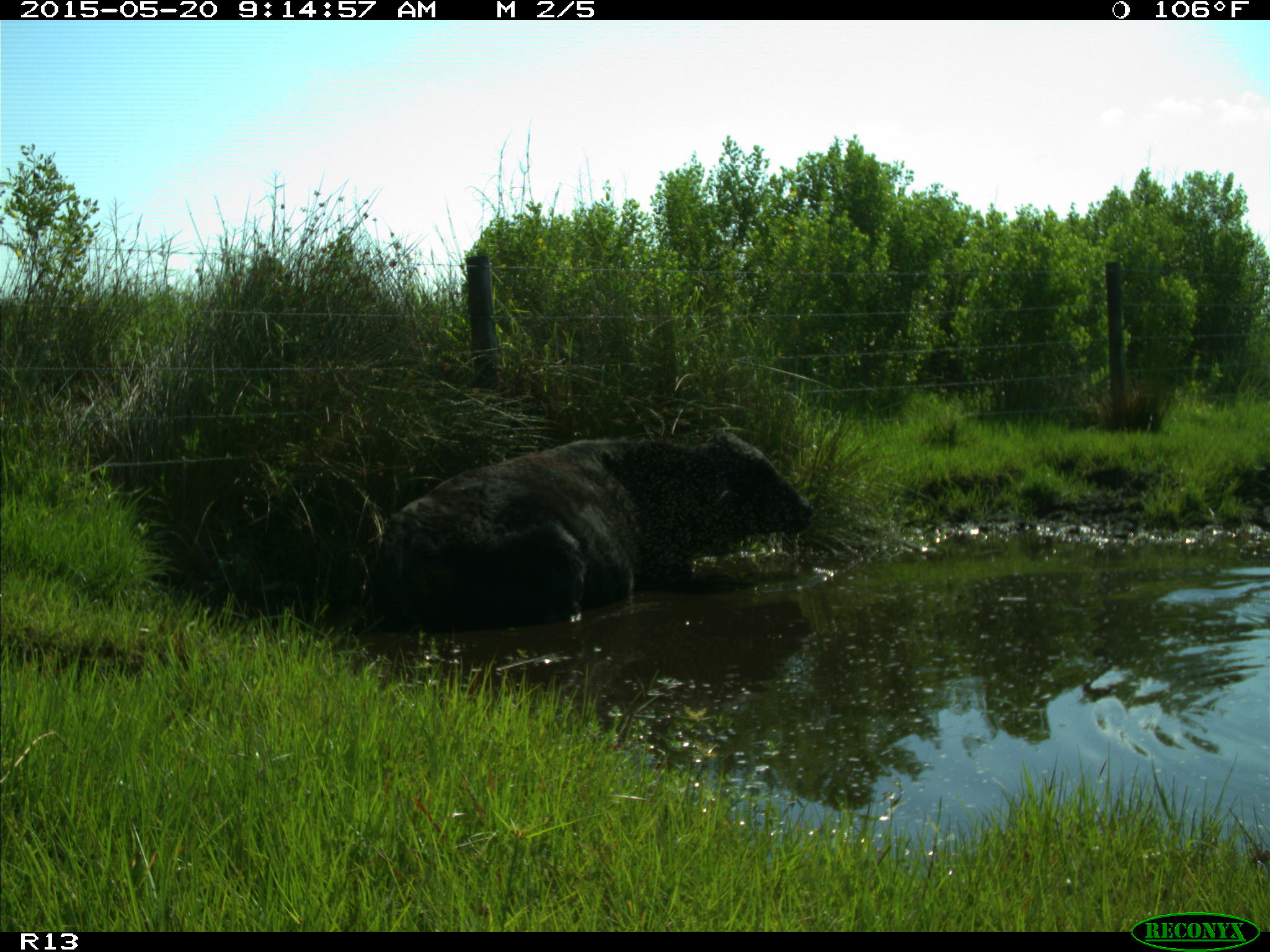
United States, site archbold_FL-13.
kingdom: Animalia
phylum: Chordata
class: Mammalia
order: Artiodactyla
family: Bovidae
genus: Bos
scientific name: Bos taurus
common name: domestic cow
Bos taurus (domestic cow).